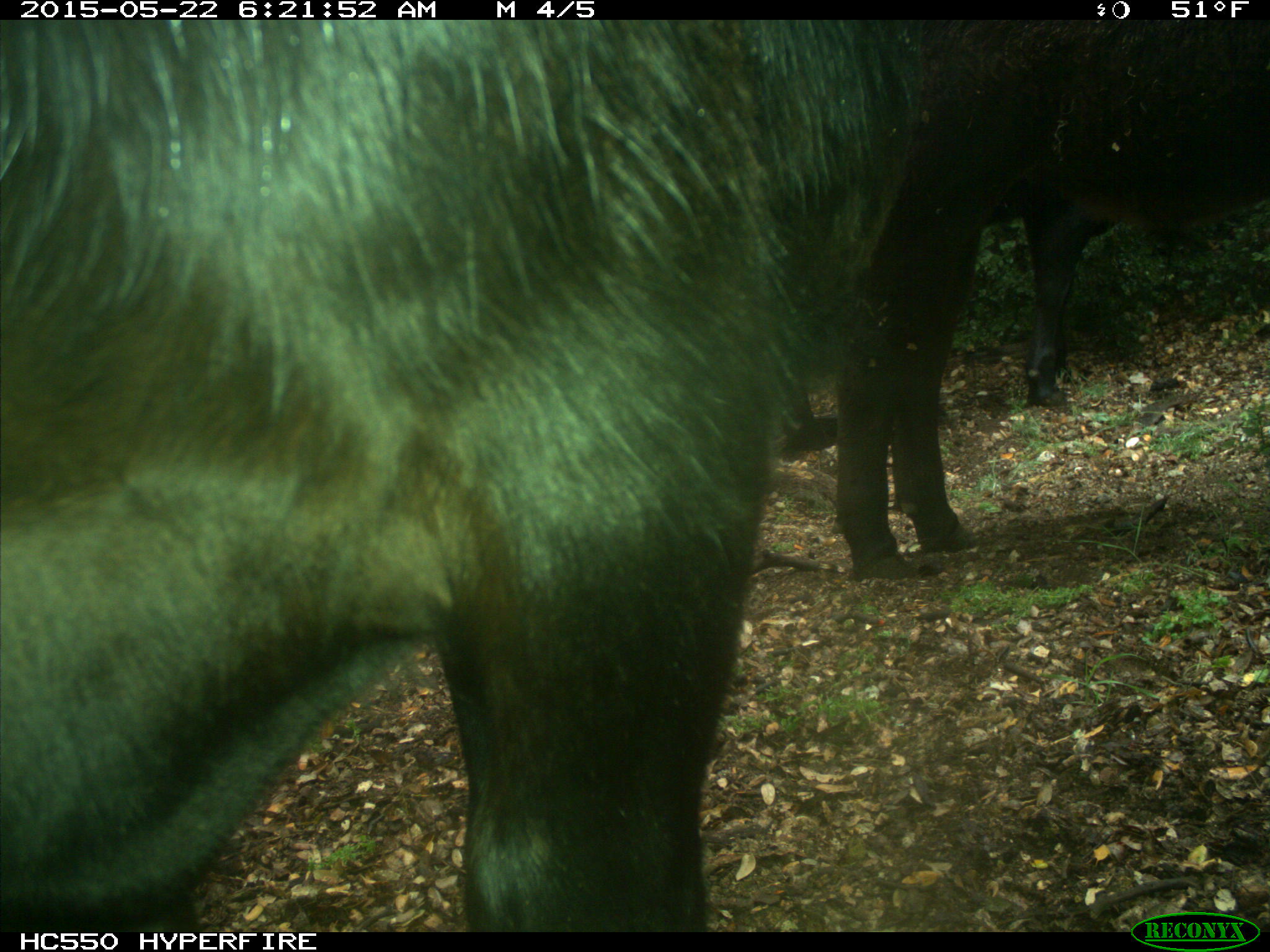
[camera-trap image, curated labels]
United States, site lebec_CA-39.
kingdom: Animalia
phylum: Chordata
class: Mammalia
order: Artiodactyla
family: Bovidae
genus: Bos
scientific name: Bos taurus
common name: domestic cow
Bos taurus (domestic cow).